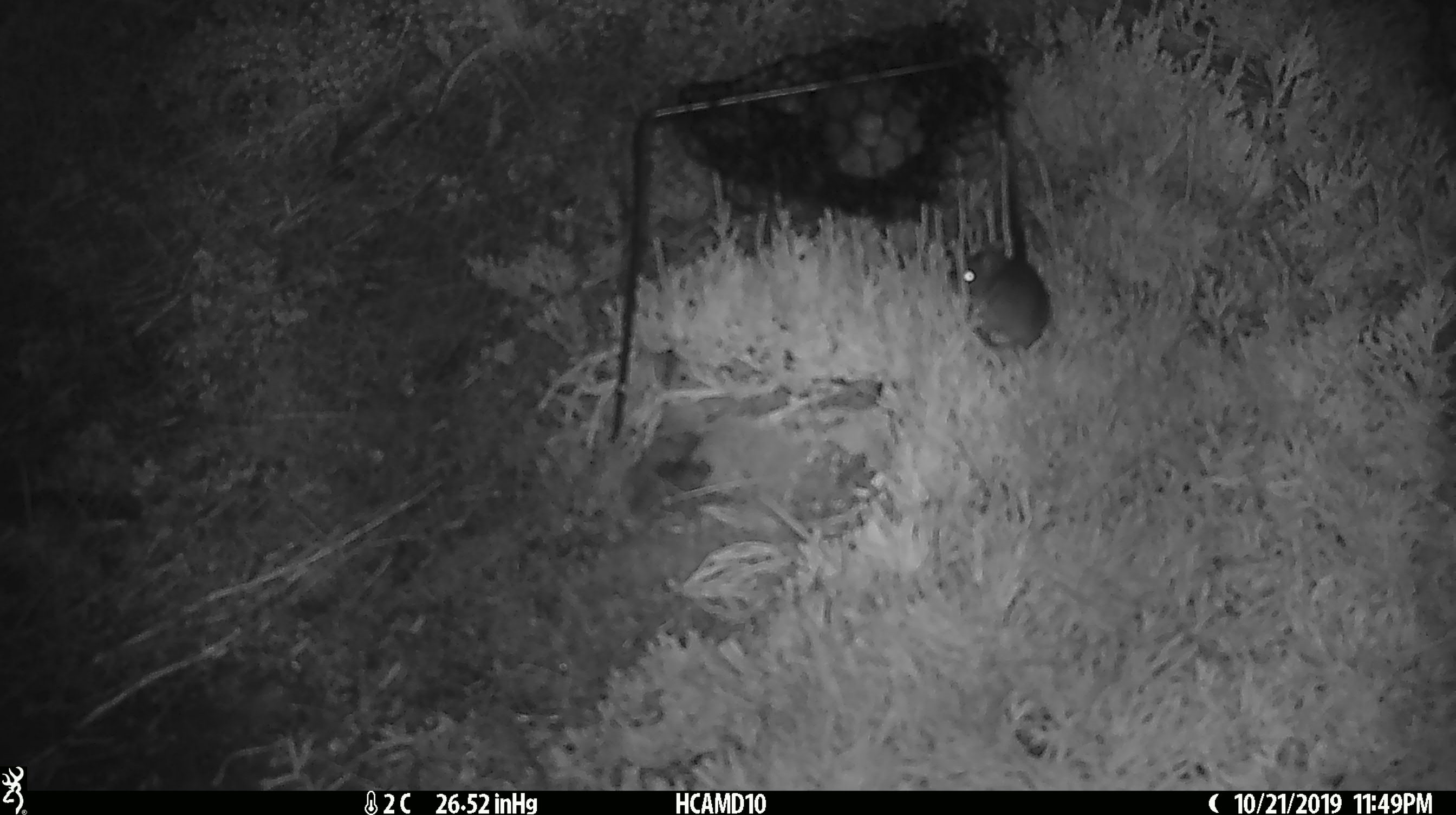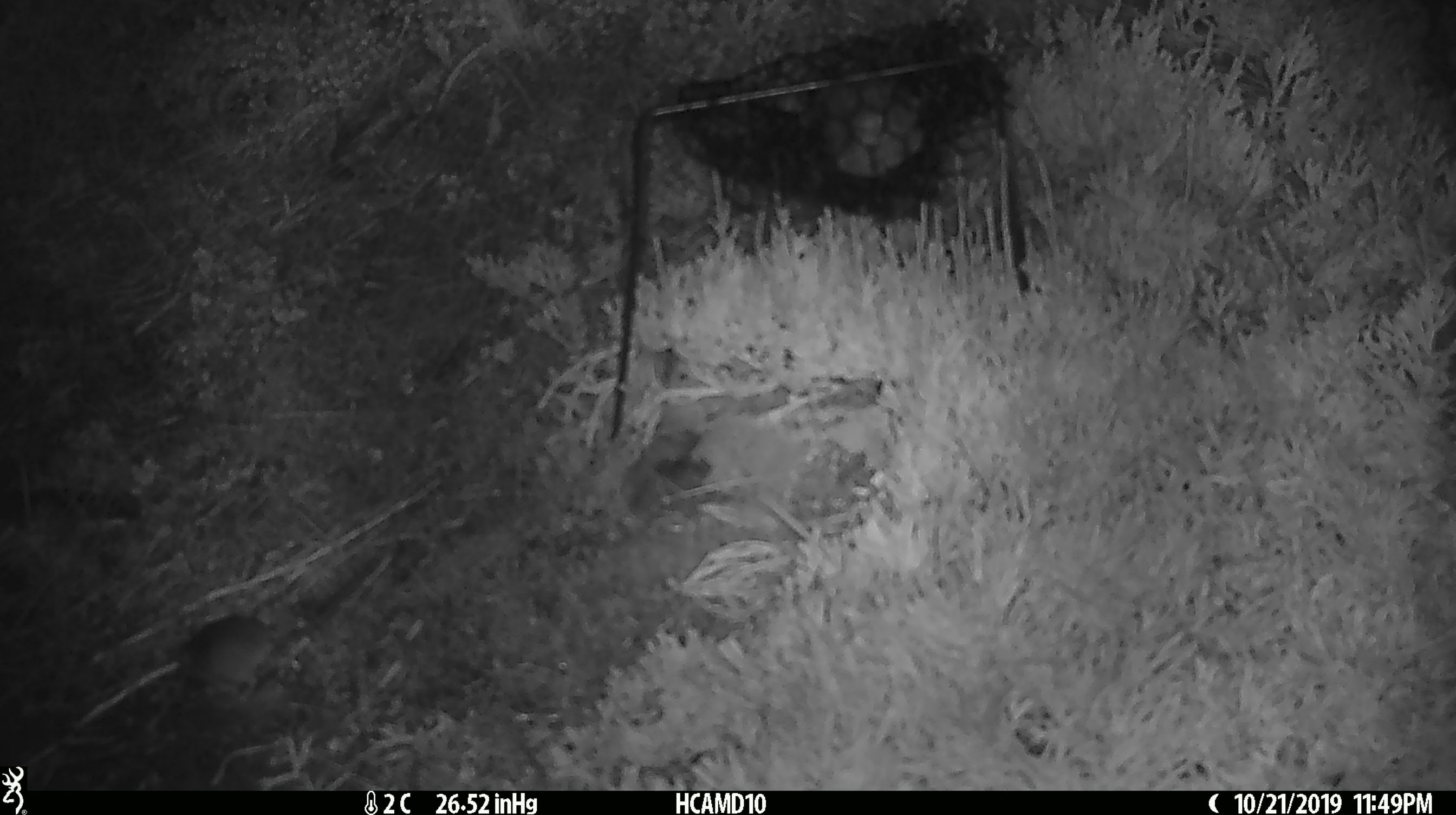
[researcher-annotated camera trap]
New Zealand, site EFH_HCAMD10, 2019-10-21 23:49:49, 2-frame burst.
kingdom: Animalia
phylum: Chordata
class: Mammalia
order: Rodentia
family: Muridae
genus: Mus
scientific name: Mus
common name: mouse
Mouse (Mus).